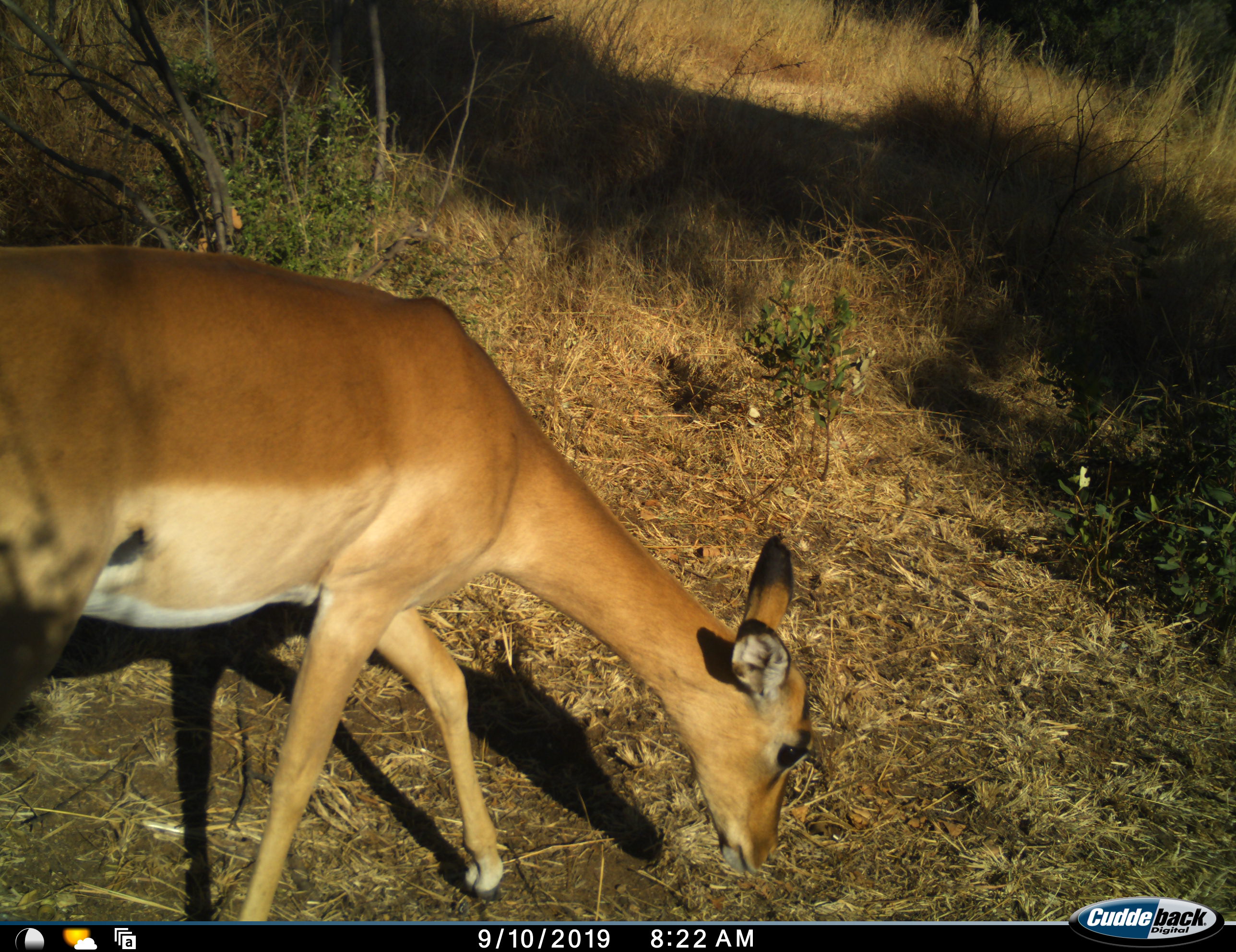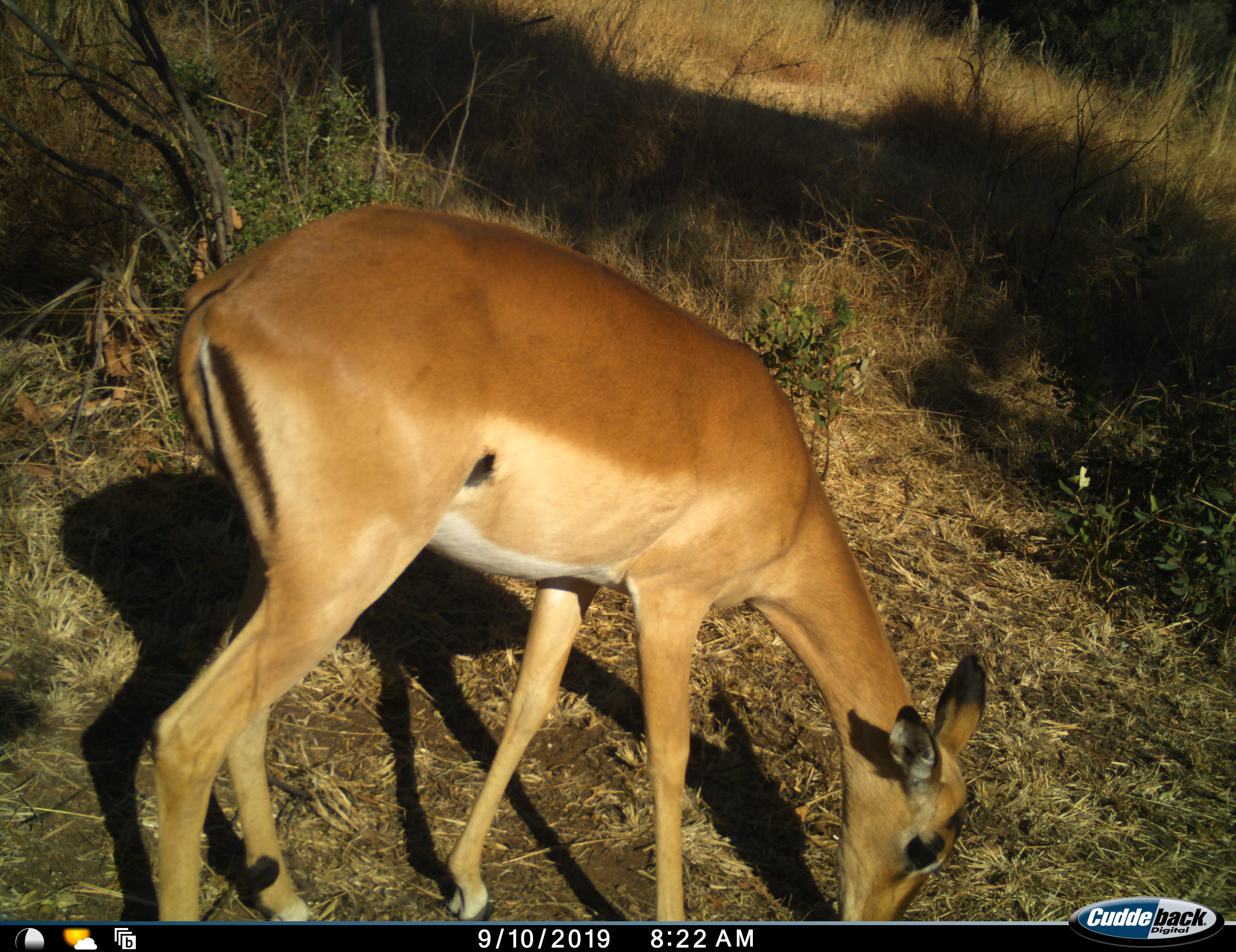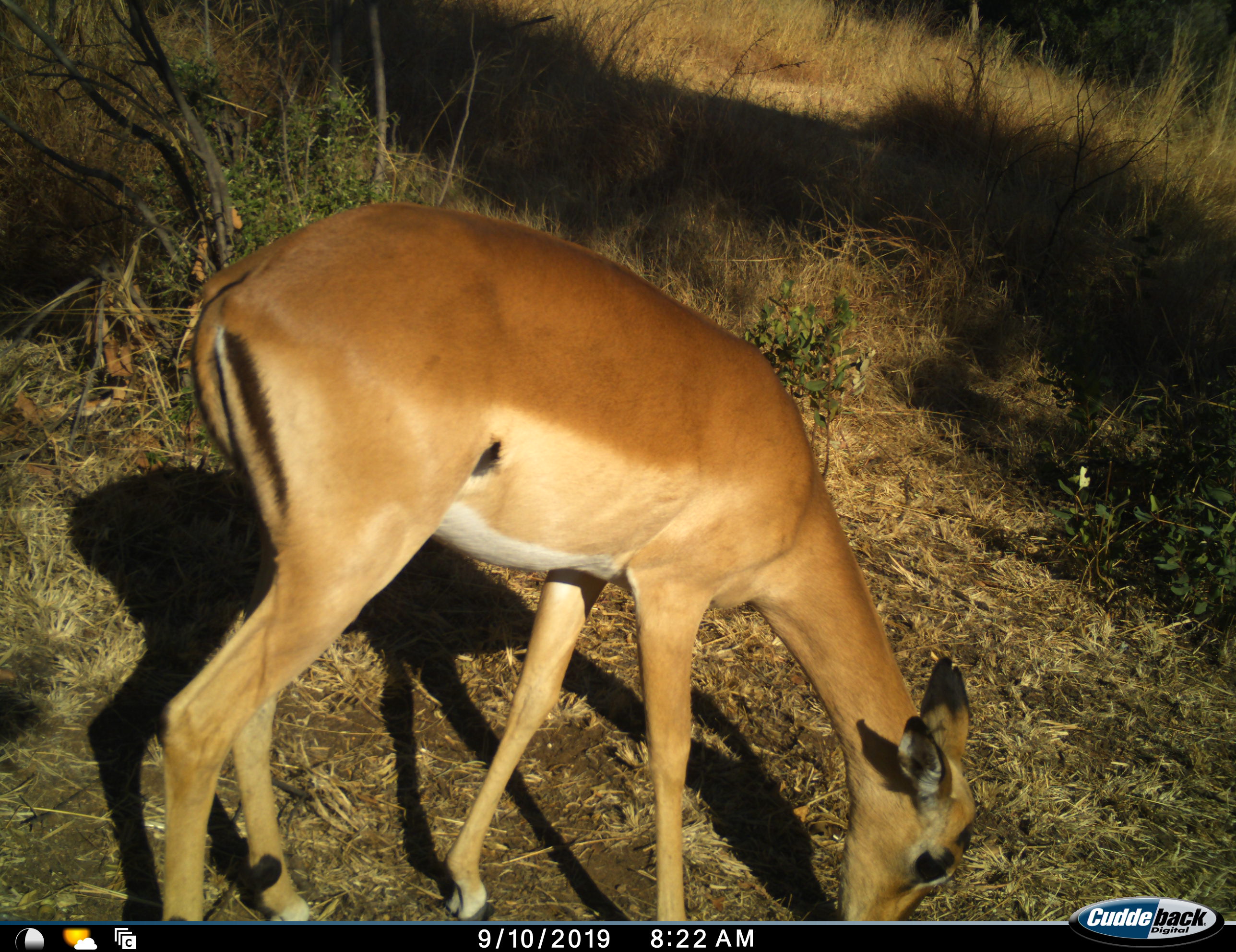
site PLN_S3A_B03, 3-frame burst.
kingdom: Animalia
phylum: Chordata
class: Mammalia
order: Artiodactyla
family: Bovidae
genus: Aepyceros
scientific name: Aepyceros melampus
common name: impala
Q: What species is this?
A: Impala (Aepyceros melampus).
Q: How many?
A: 1.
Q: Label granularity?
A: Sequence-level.